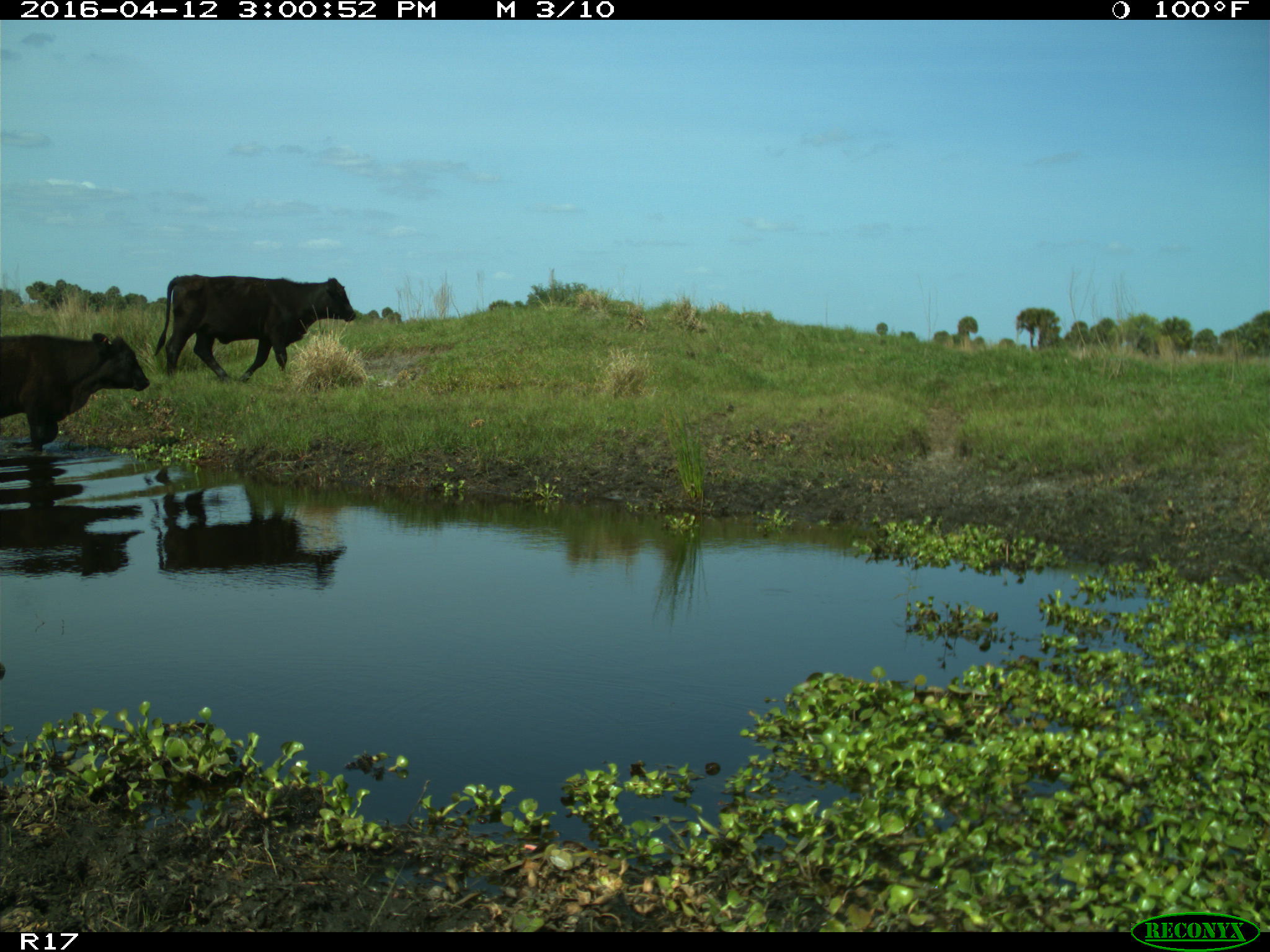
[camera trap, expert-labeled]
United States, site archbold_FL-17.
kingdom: Animalia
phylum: Chordata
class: Mammalia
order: Artiodactyla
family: Bovidae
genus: Bos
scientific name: Bos taurus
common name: domestic cow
Bos taurus (domestic cow).